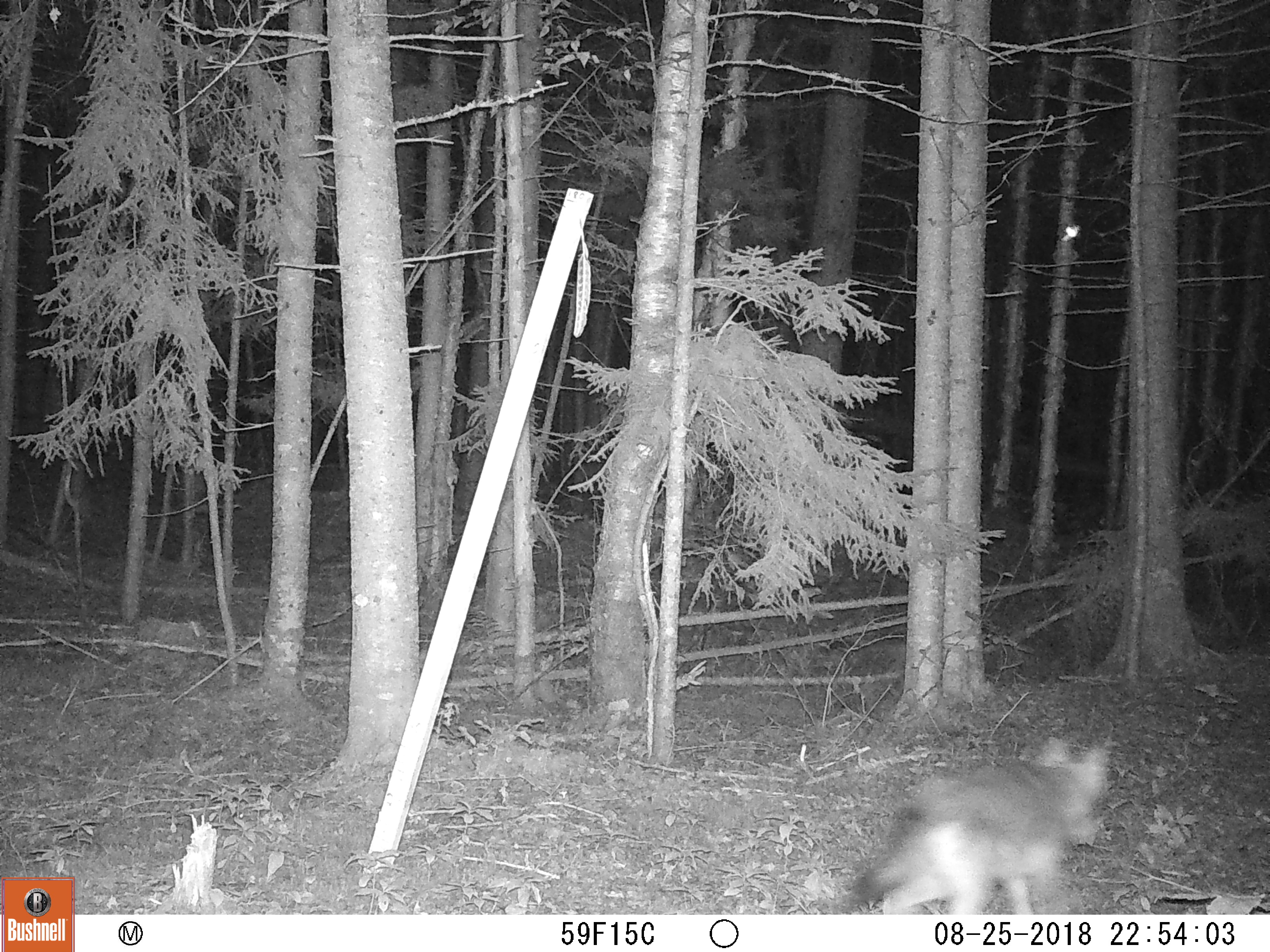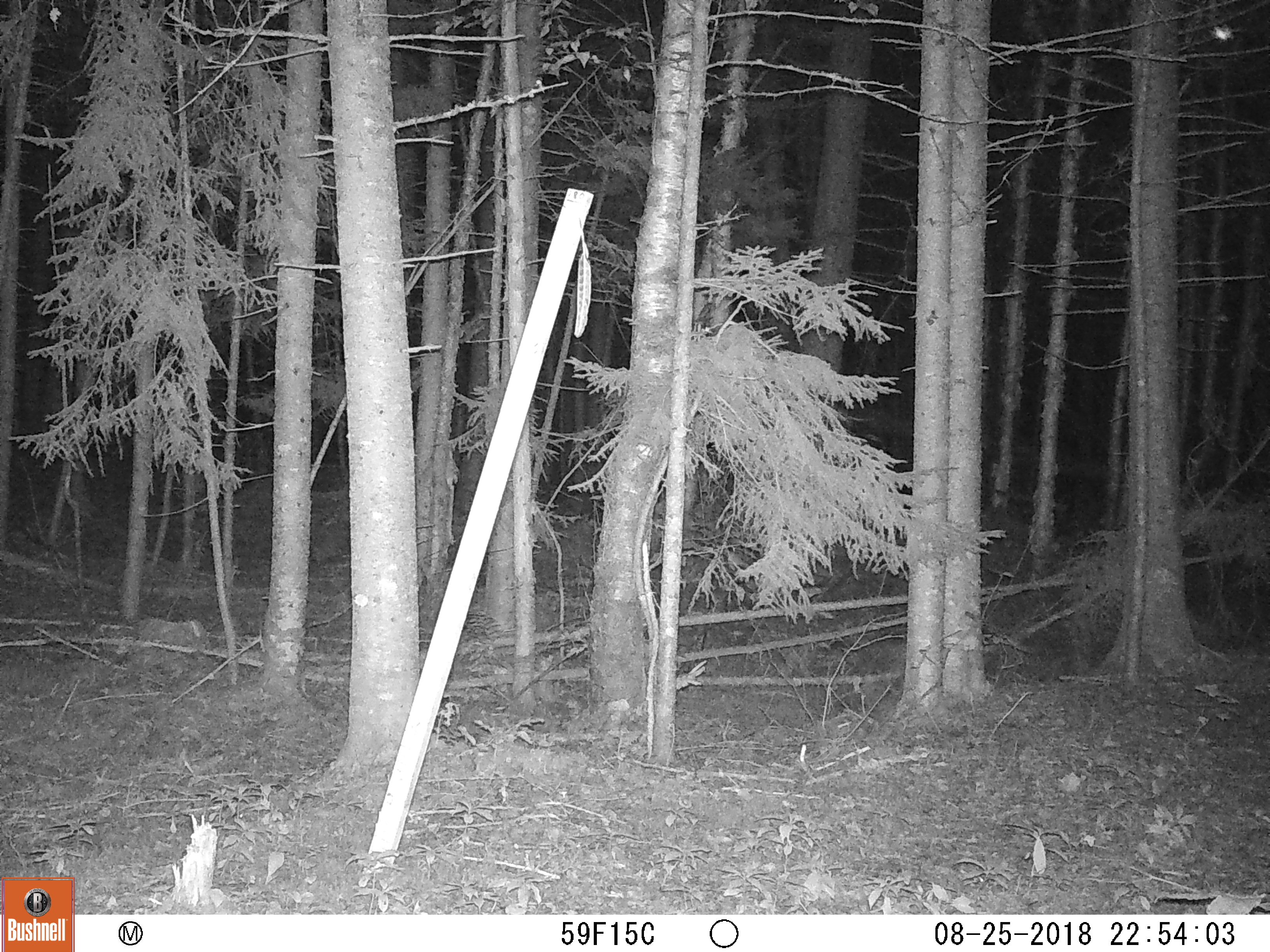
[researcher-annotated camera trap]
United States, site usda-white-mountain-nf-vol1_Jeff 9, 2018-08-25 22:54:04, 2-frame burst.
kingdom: Animalia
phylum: Chordata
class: Mammalia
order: Carnivora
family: Canidae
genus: Canis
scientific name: Canis latrans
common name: coyote